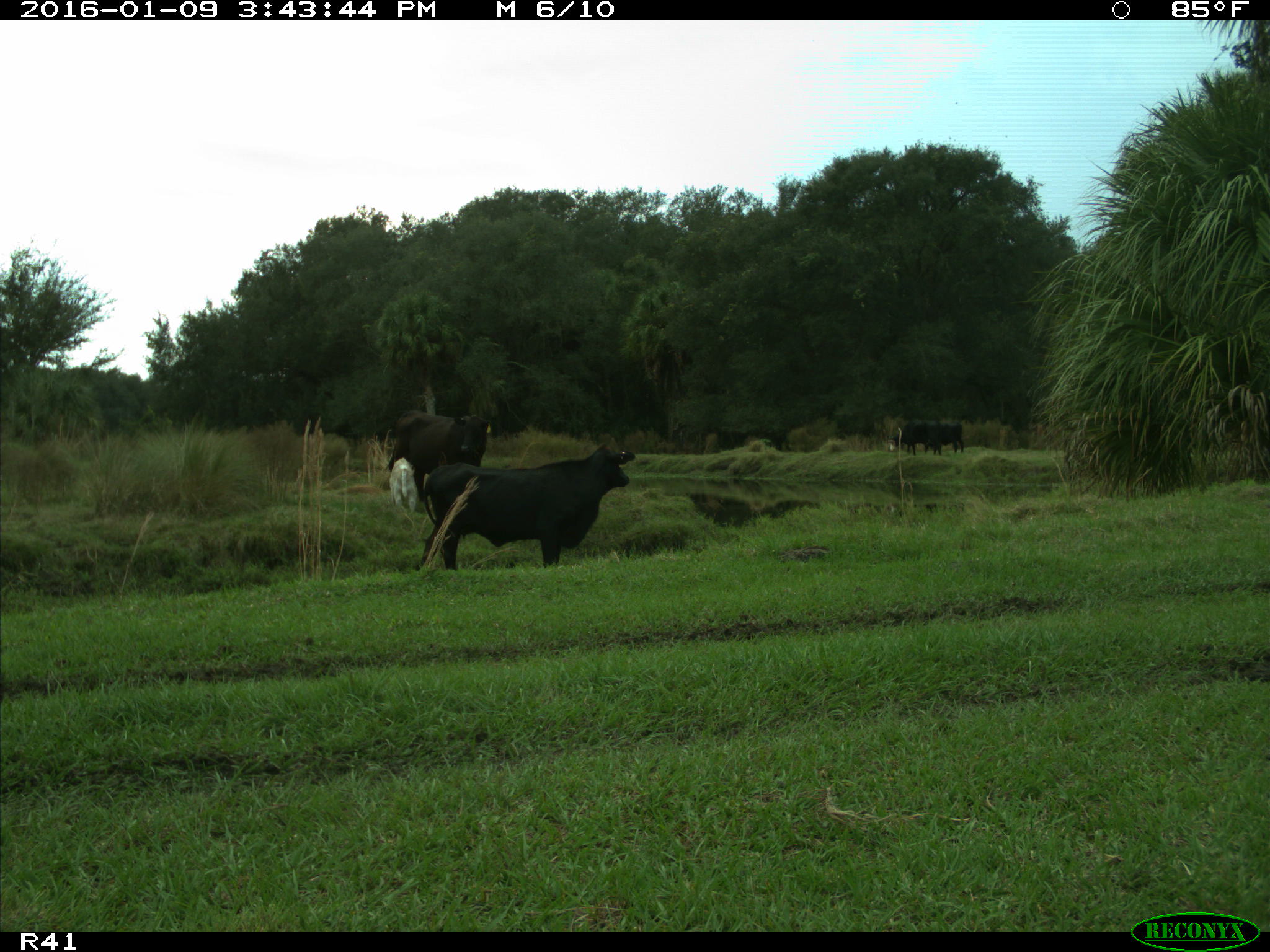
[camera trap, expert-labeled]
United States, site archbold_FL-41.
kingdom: Animalia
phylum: Chordata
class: Mammalia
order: Artiodactyla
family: Bovidae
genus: Bos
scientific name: Bos taurus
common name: domestic cow